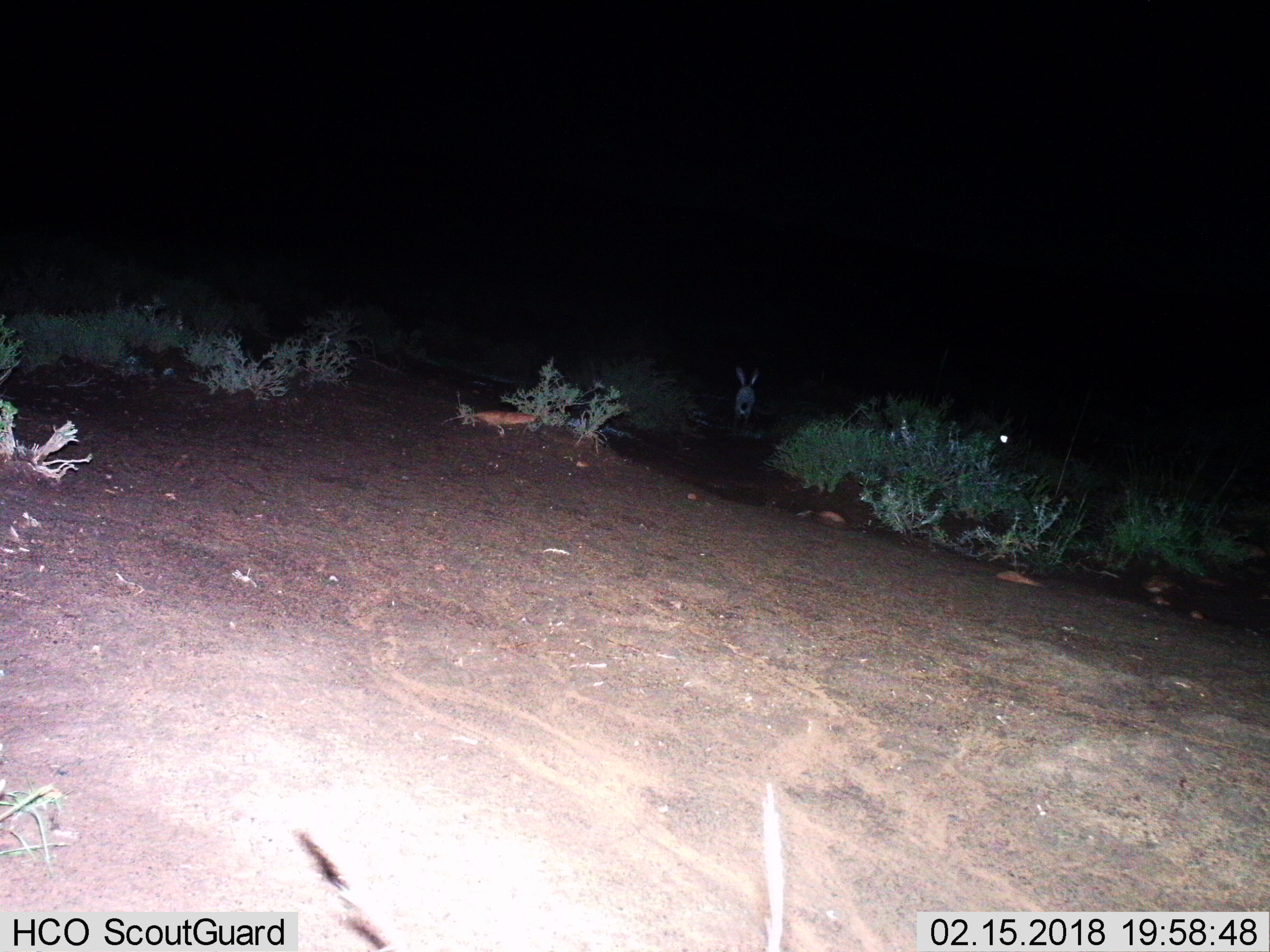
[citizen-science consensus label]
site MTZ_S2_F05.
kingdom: Animalia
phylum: Chordata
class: Mammalia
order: Lagomorpha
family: Leporidae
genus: Lepus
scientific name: Lepus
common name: hare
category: hareunknown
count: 1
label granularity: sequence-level